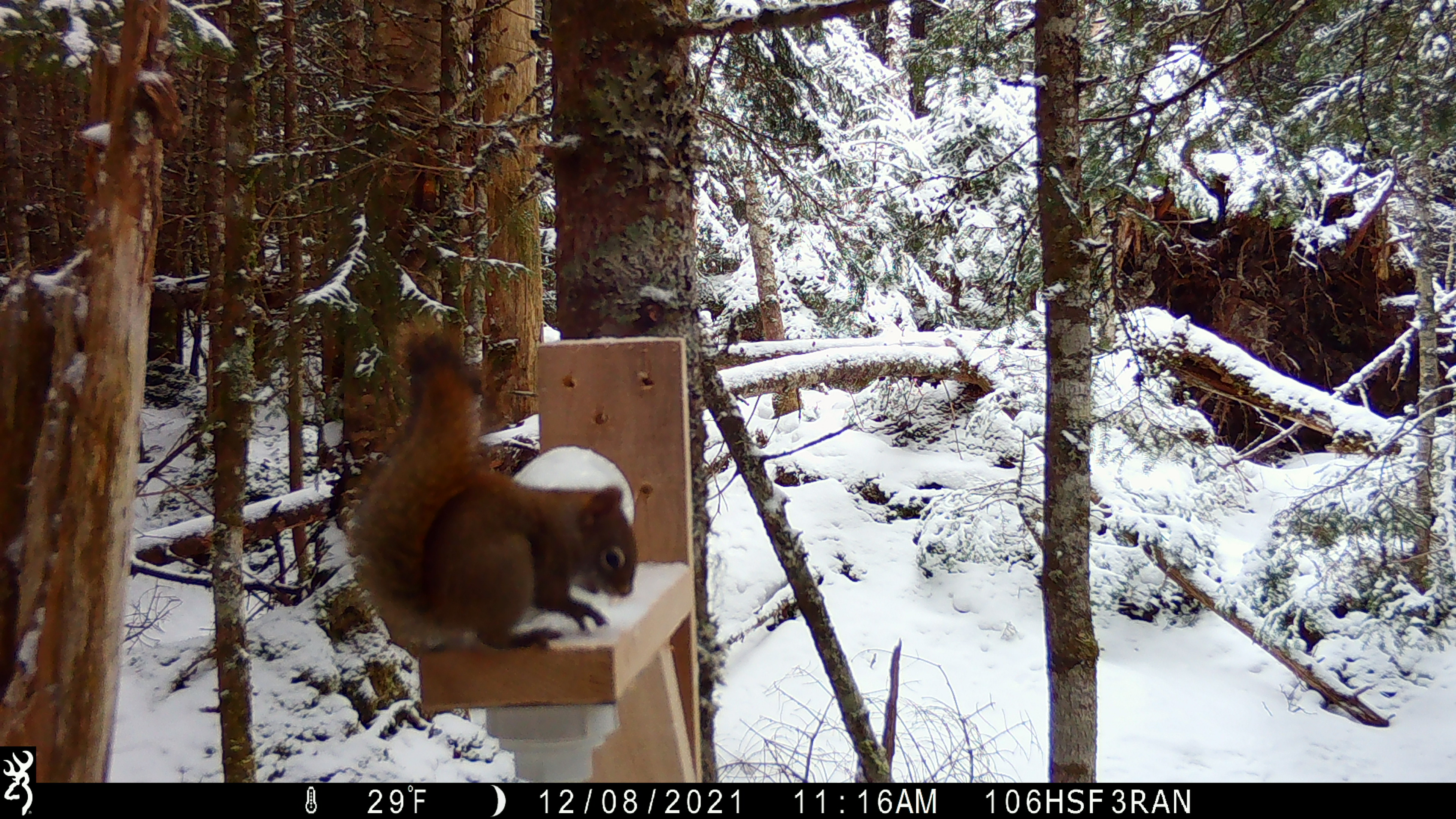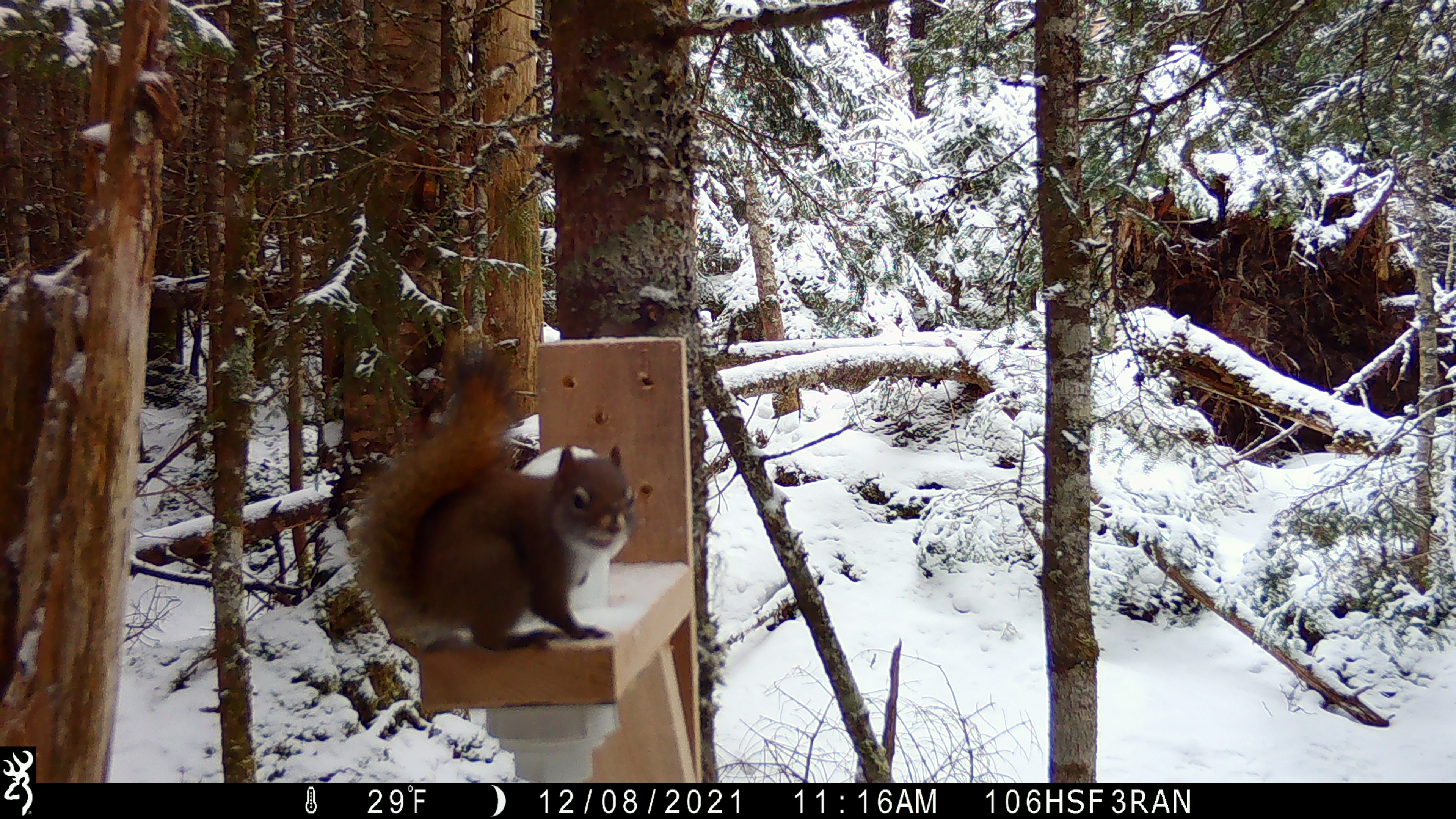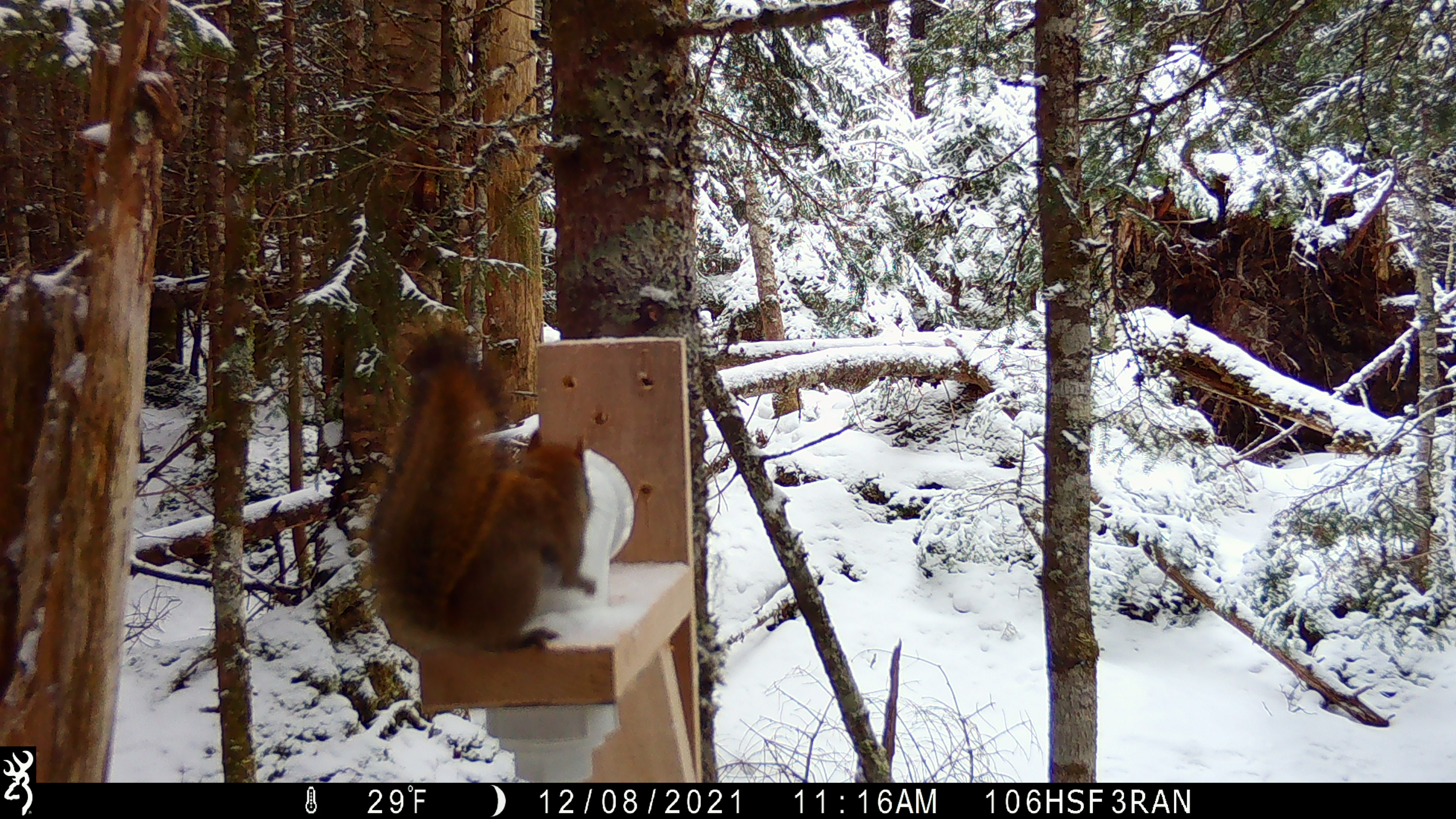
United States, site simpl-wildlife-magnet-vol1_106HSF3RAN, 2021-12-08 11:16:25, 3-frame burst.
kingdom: Animalia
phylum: Chordata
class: Mammalia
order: Rodentia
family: Sciuridae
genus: Tamiasciurus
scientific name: Tamiasciurus hudsonicus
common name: red squirrel